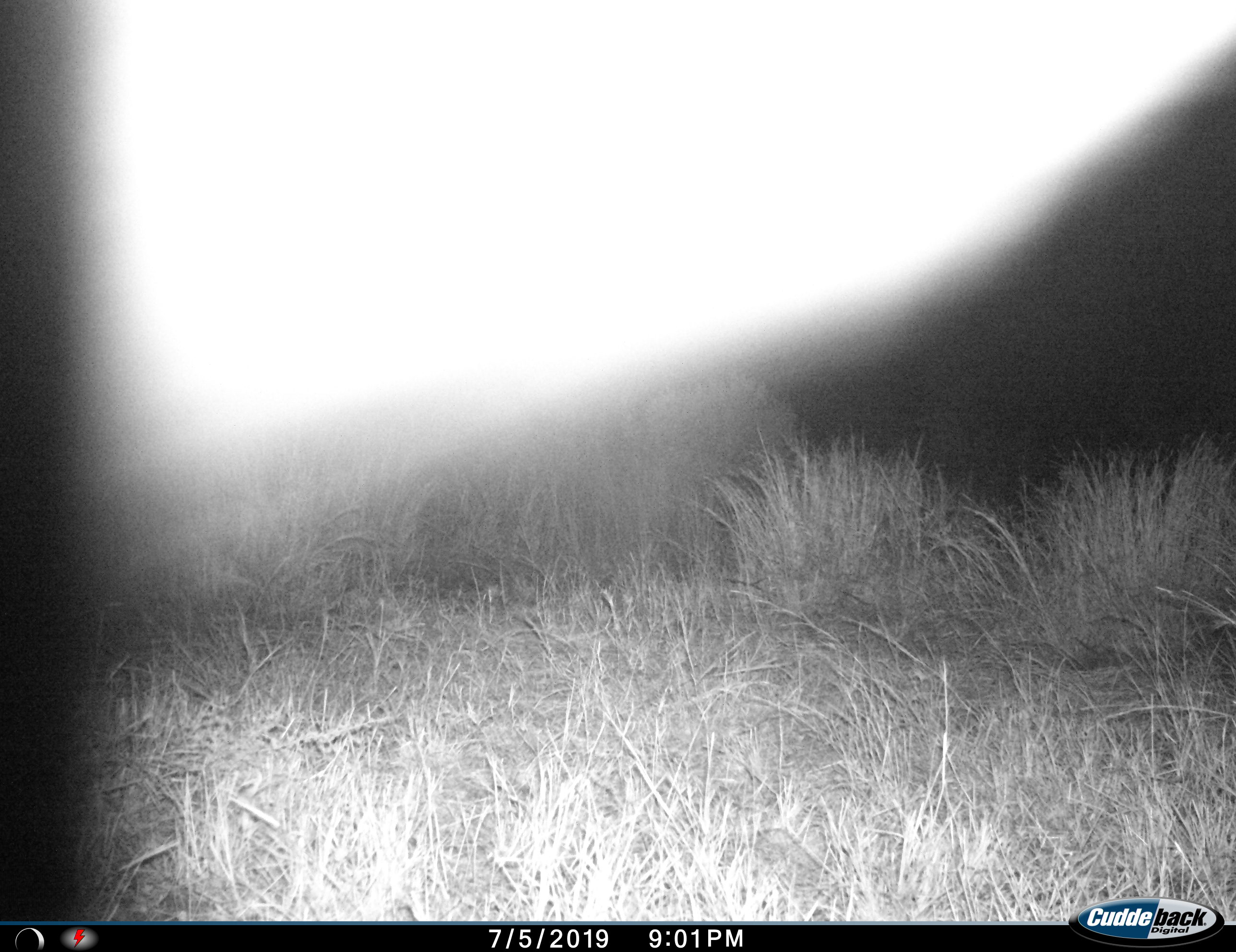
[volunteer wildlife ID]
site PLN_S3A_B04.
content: unidentified animal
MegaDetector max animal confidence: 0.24